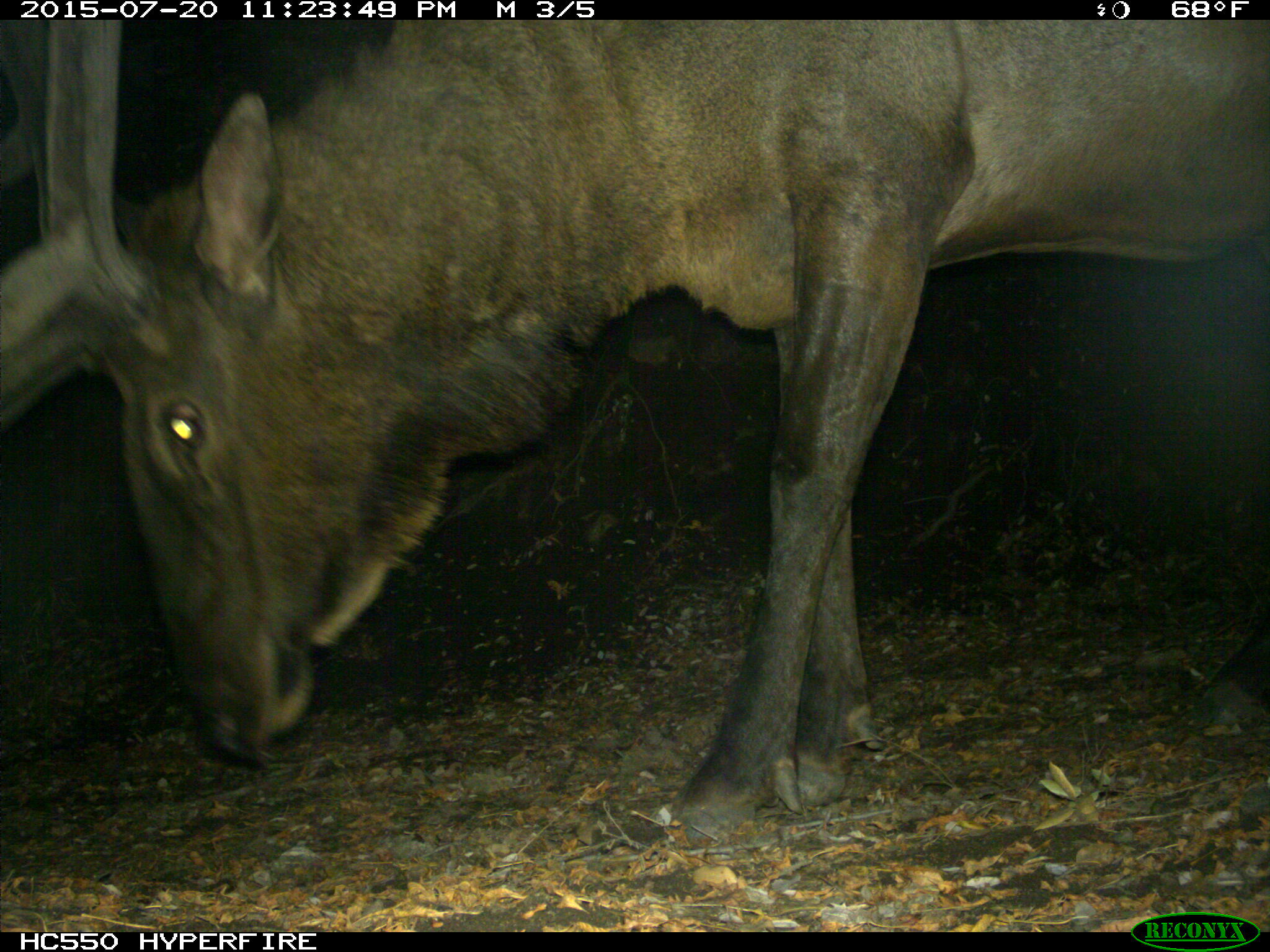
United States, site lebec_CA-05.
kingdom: Animalia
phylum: Chordata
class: Mammalia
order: Artiodactyla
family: Cervidae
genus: Cervus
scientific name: Cervus canadensis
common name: elk